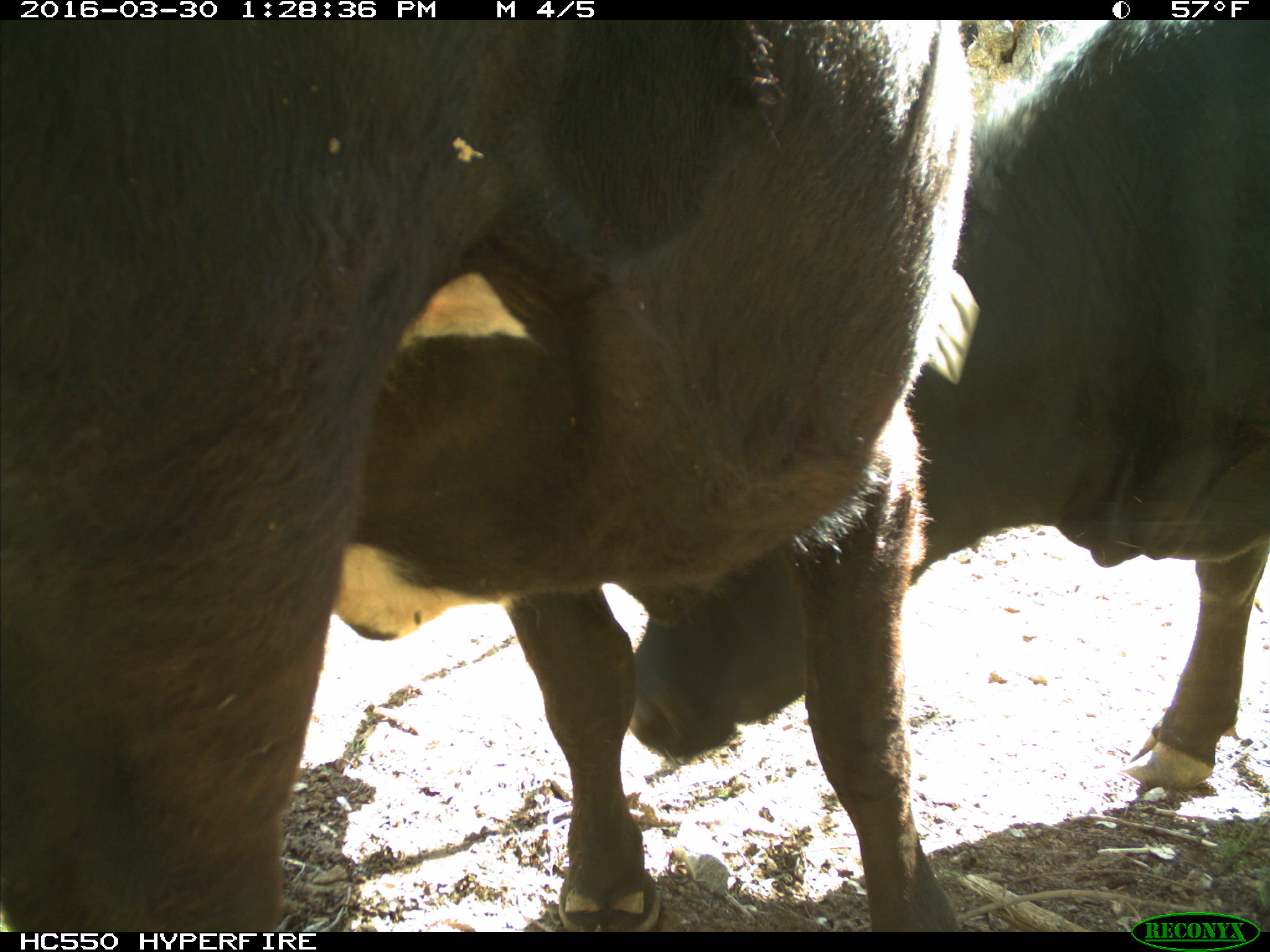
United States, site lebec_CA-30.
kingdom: Animalia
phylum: Chordata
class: Mammalia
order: Artiodactyla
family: Bovidae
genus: Bos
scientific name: Bos taurus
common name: domestic cow